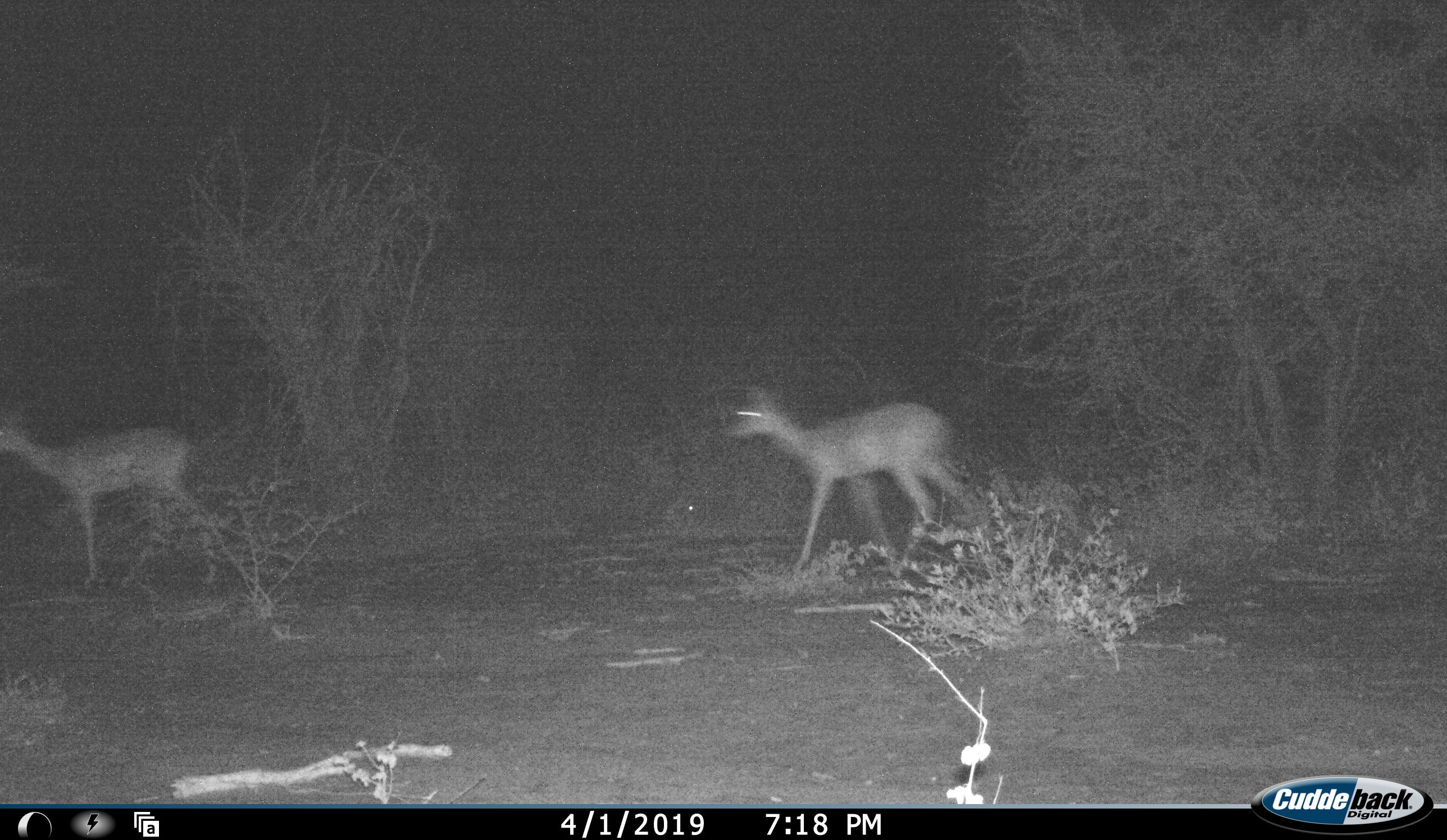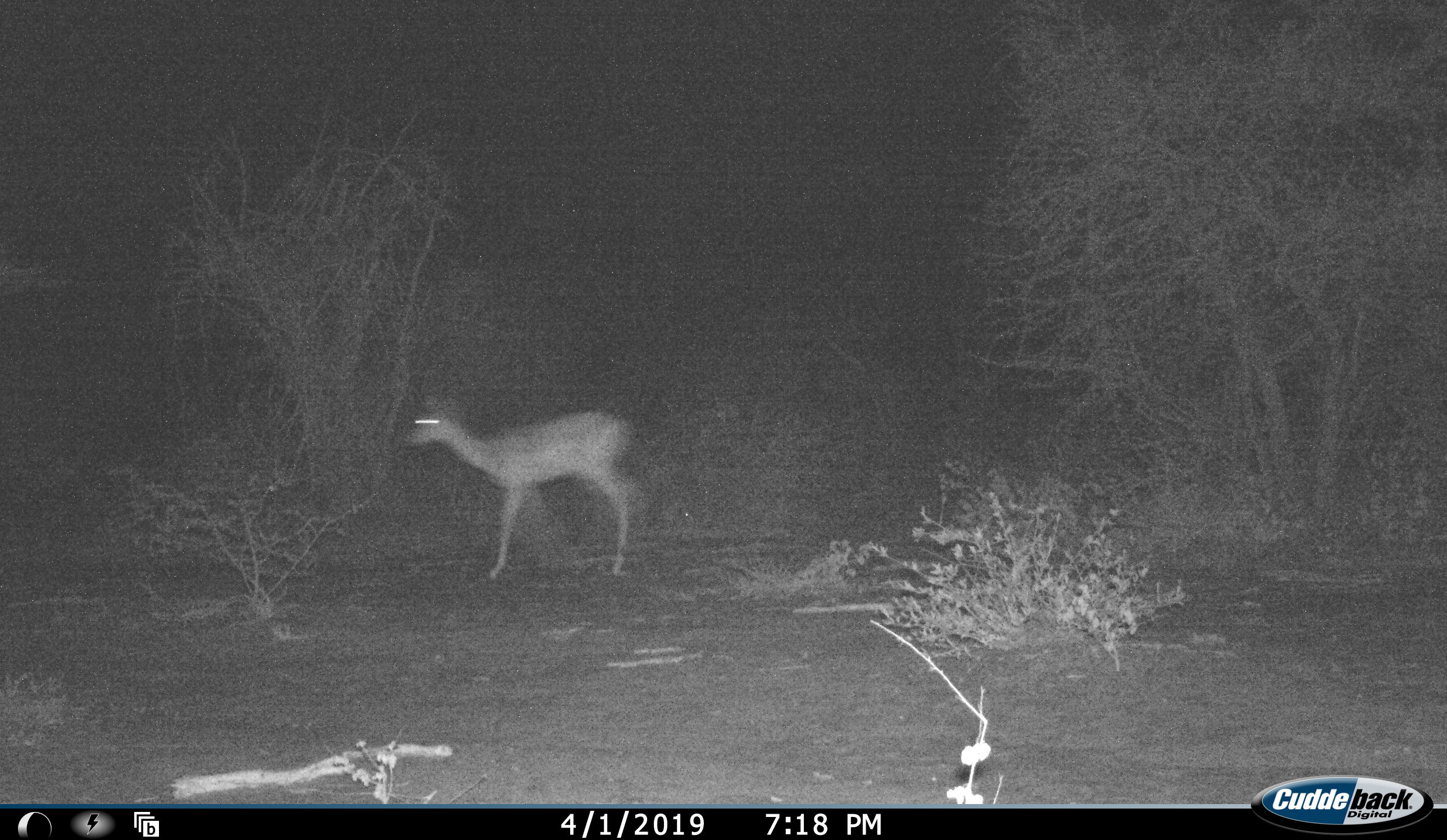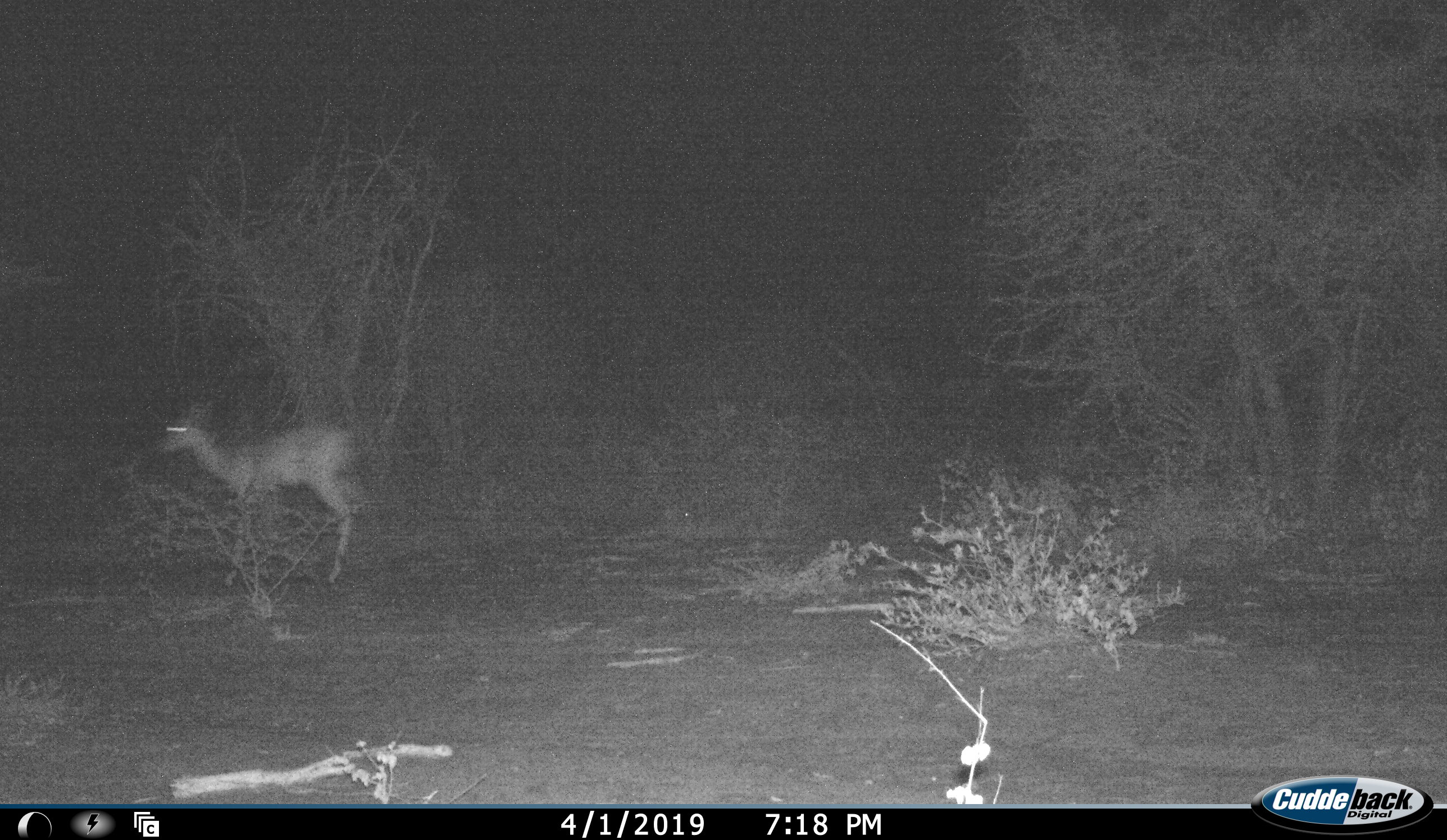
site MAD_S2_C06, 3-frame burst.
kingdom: Animalia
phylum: Chordata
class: Mammalia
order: Artiodactyla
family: Bovidae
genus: Redunca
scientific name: Redunca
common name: reedbuck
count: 2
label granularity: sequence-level